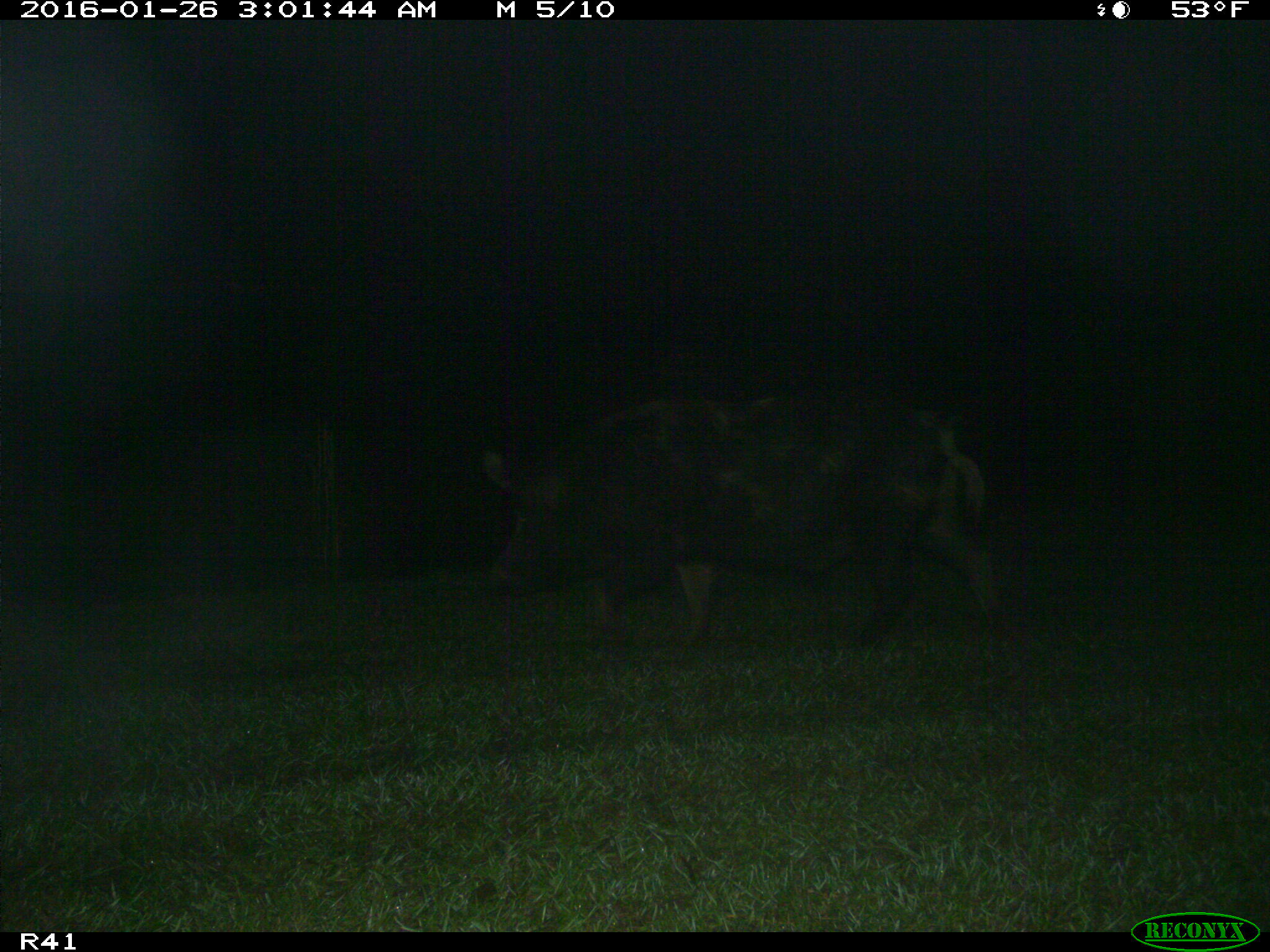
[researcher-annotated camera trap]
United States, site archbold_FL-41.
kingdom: Animalia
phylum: Chordata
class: Mammalia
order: Artiodactyla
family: Suidae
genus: Sus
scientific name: Sus scrofa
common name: wild boar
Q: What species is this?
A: Sus scrofa (wild boar).